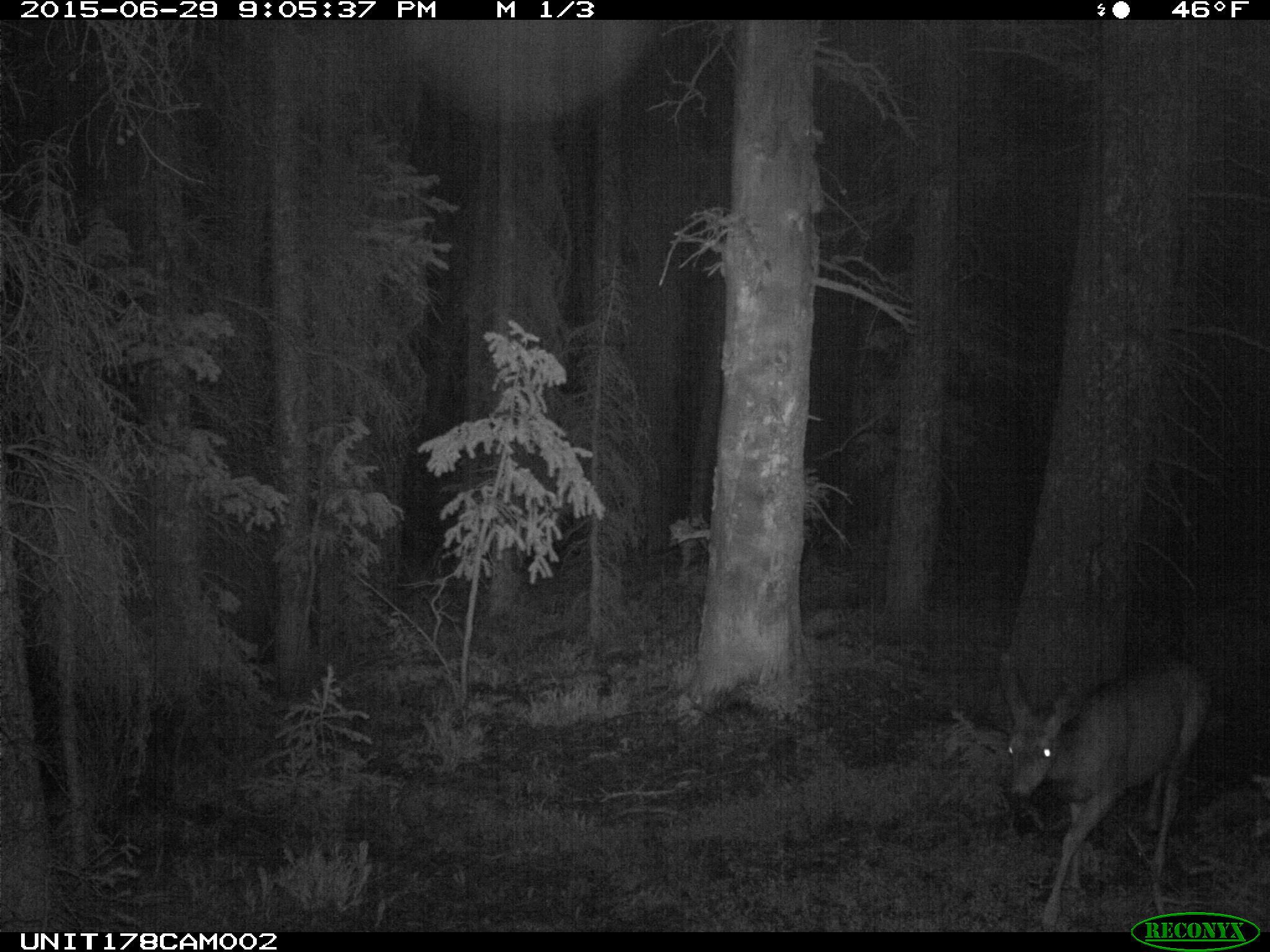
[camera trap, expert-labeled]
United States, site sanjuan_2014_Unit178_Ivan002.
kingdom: Animalia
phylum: Chordata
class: Mammalia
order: Artiodactyla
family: Cervidae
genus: Odocoileus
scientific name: Odocoileus hemionus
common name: mule deer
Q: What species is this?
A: Odocoileus hemionus (mule deer).